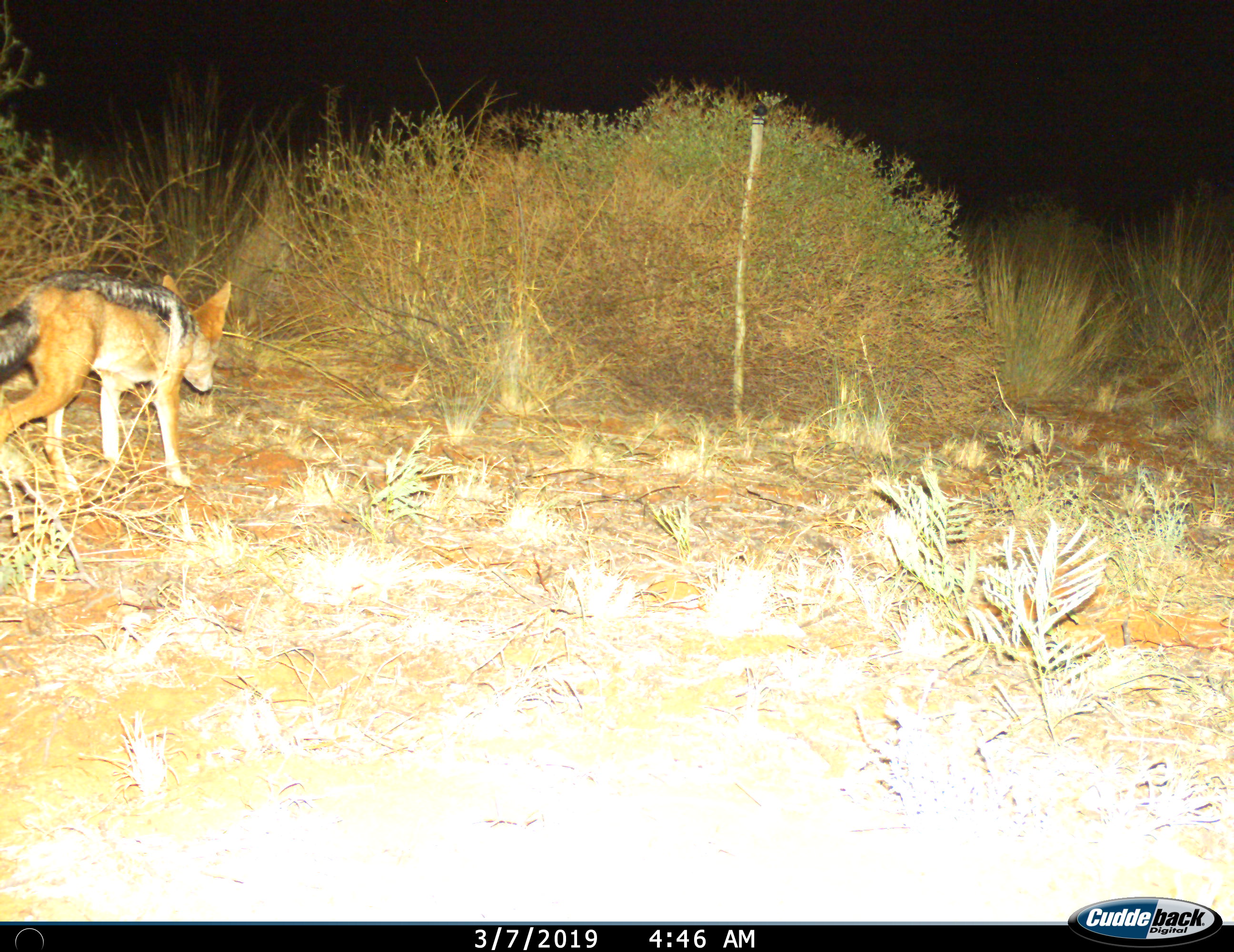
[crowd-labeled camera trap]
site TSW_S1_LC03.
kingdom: Animalia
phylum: Chordata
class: Mammalia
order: Carnivora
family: Canidae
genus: Lupulella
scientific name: Lupulella mesomelas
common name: black-backed jackal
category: jackalblackbacked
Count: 1.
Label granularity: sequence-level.